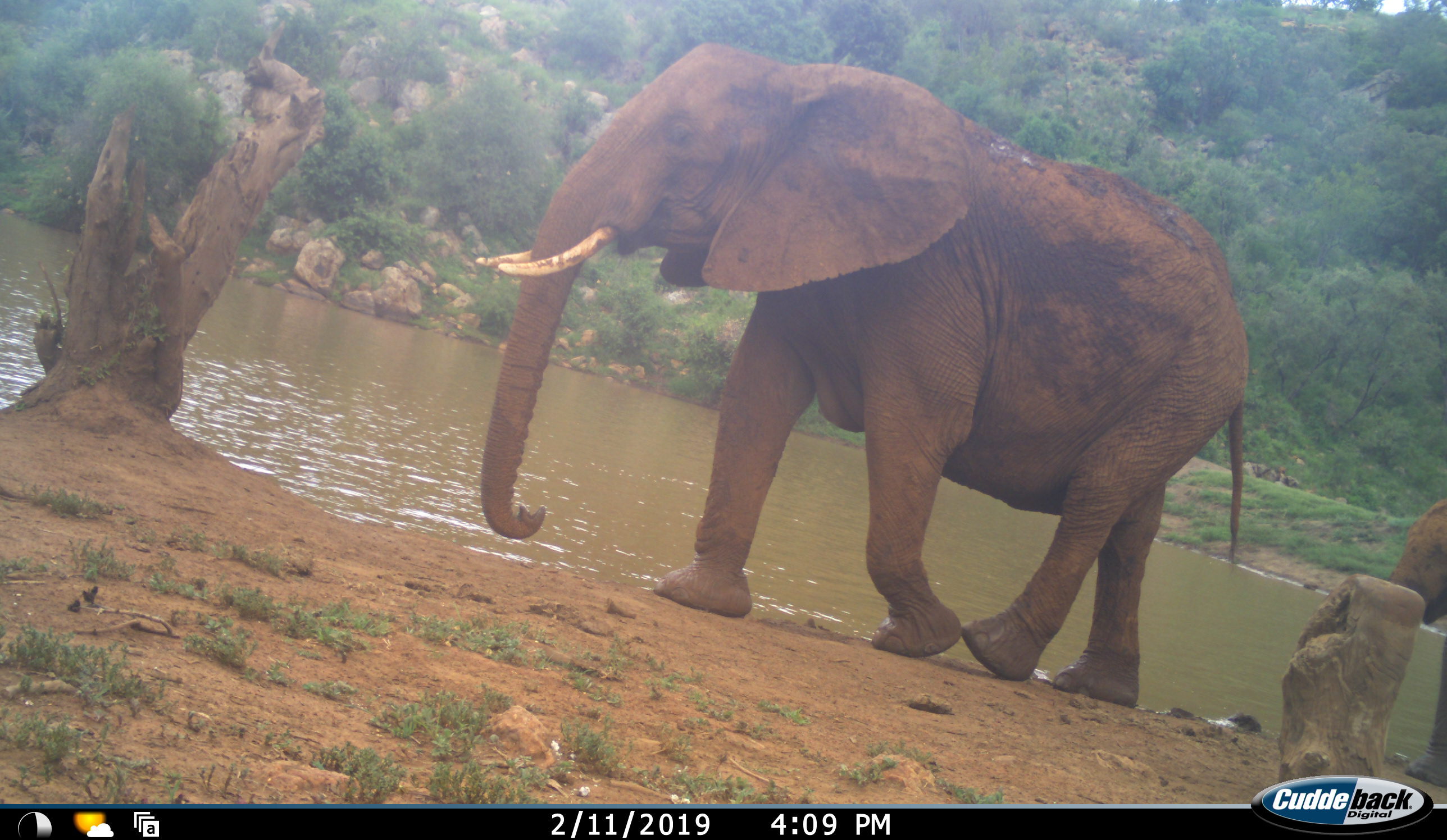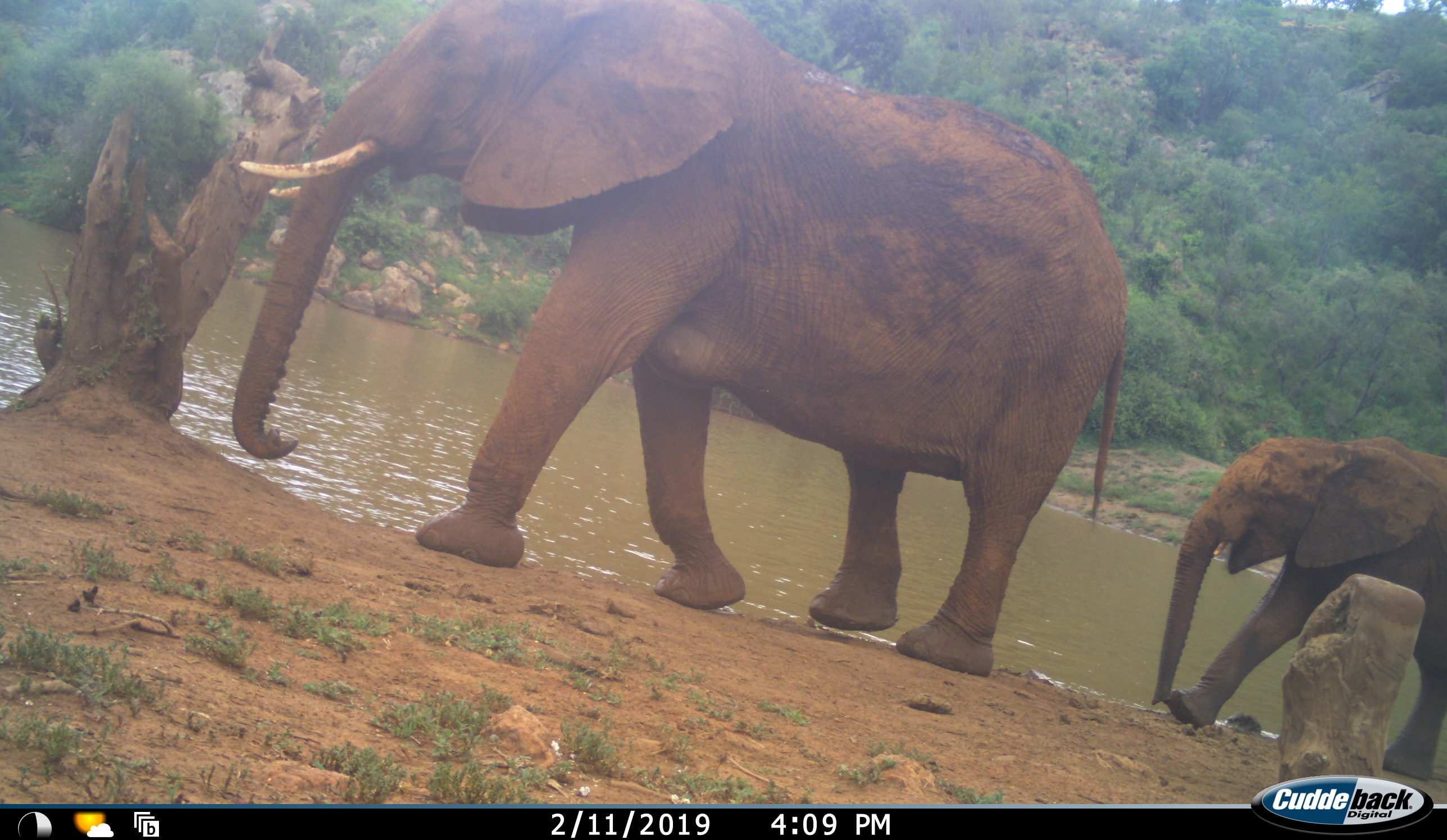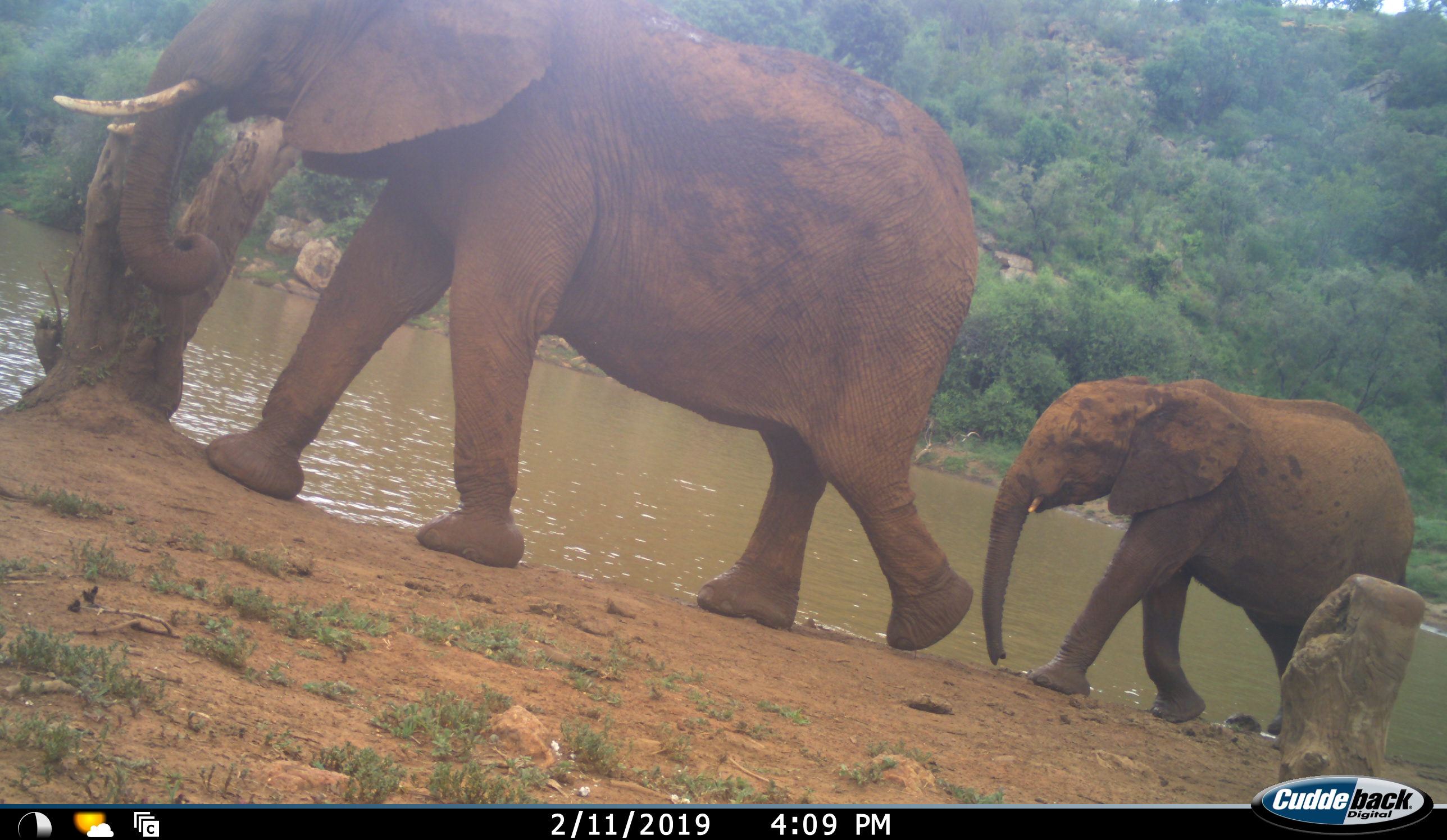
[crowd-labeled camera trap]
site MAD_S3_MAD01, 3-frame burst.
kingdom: Animalia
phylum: Chordata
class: Mammalia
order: Proboscidea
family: Elephantidae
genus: Loxodonta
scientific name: Loxodonta africana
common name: african bush elephant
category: elephant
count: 2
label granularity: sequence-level